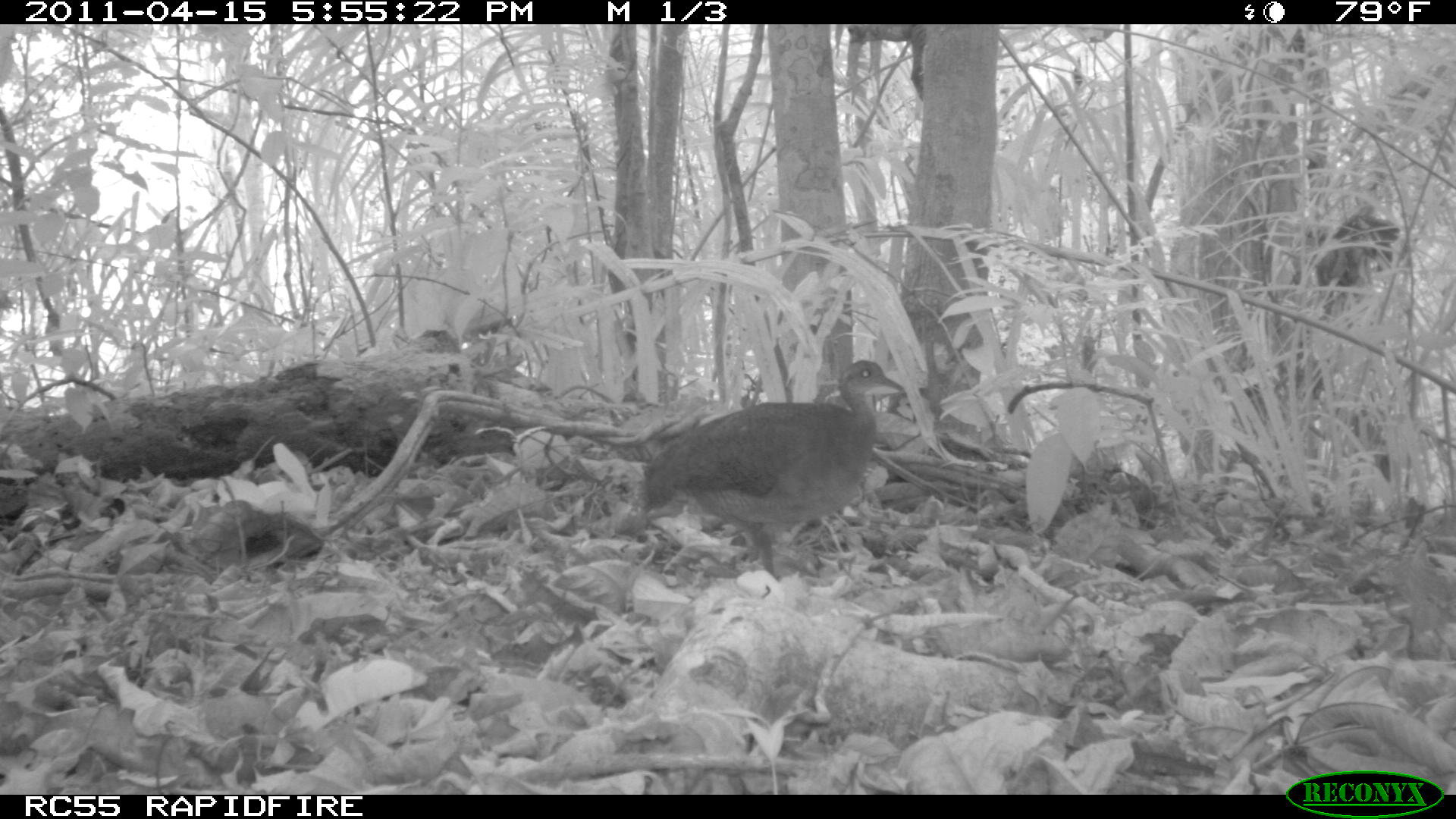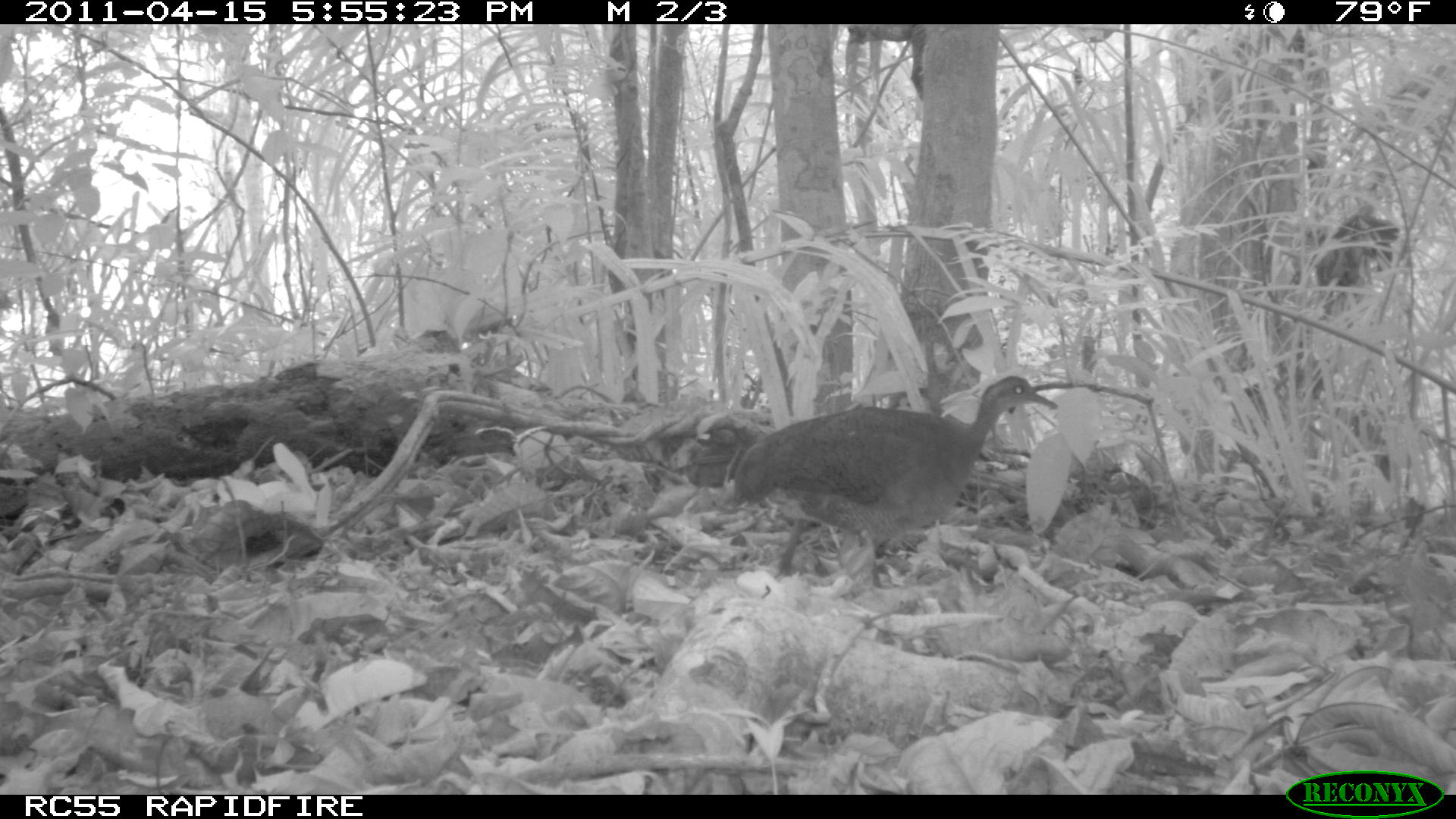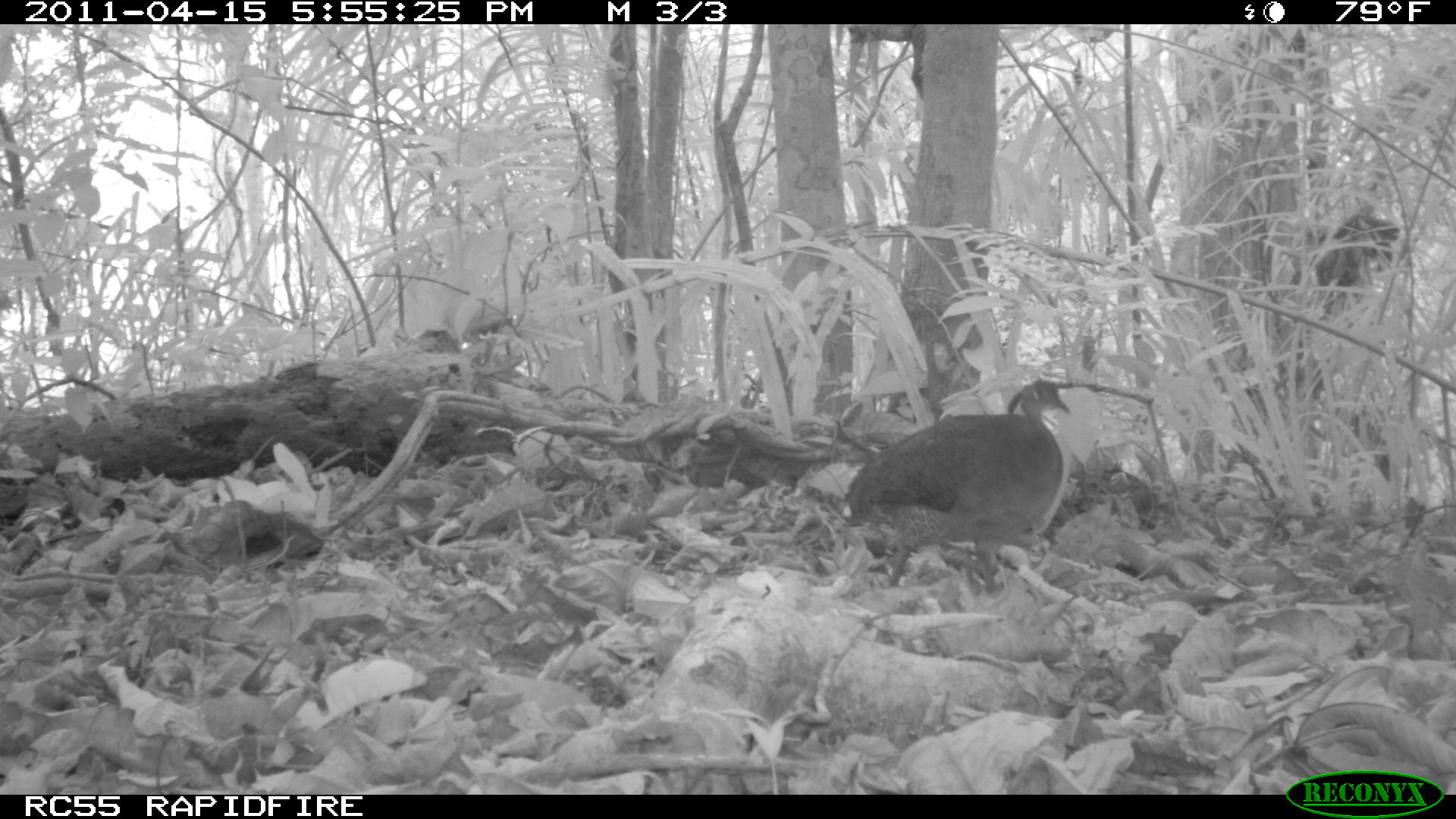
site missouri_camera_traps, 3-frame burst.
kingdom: Animalia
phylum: Chordata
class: Aves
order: Tinamiformes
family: Tinamidae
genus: Tinamus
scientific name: Tinamus major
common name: great tinamou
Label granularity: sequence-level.